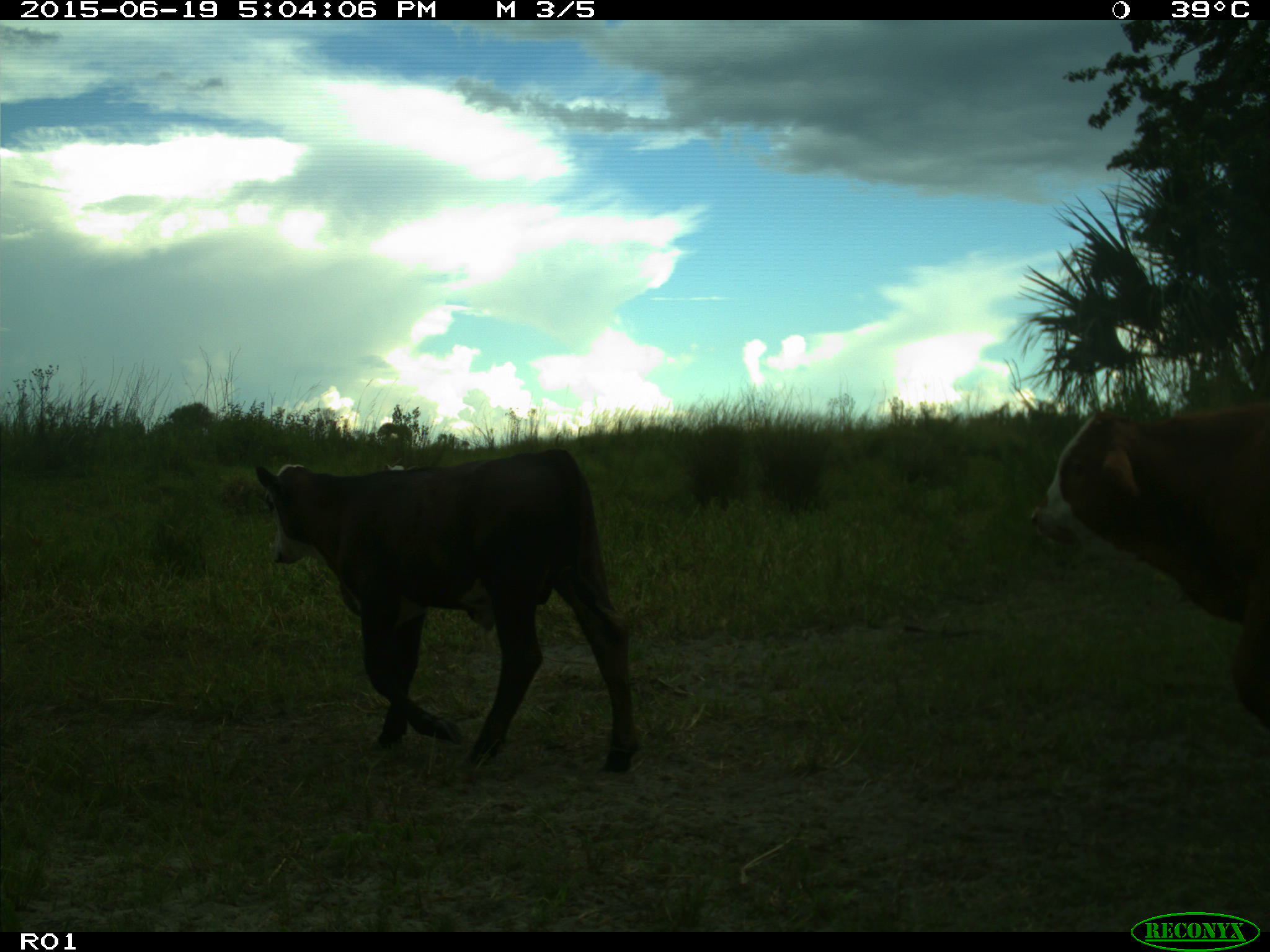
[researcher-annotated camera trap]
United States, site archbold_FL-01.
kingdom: Animalia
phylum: Chordata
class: Mammalia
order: Artiodactyla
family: Bovidae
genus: Bos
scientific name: Bos taurus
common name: domestic cow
Bos taurus (domestic cow).